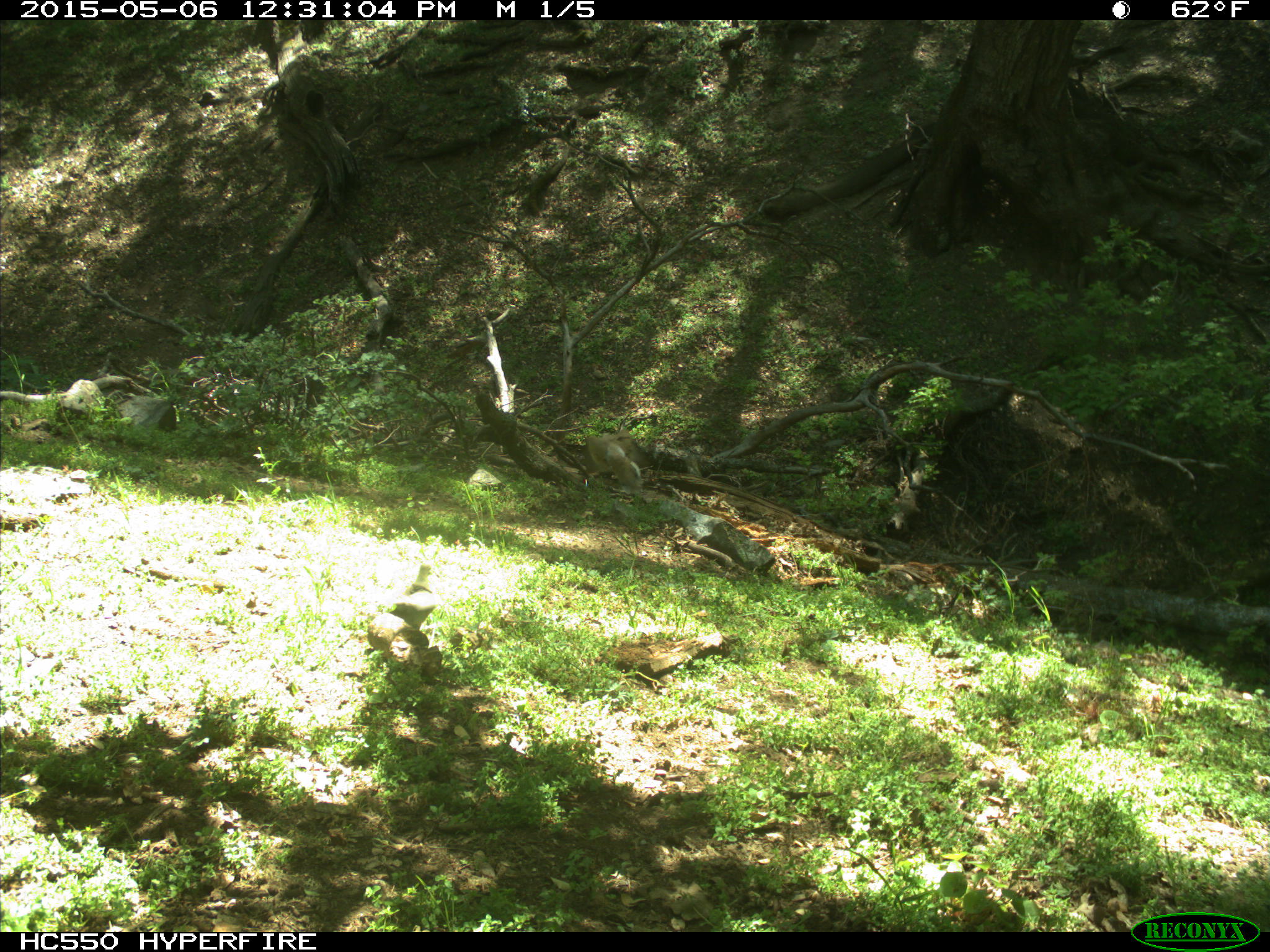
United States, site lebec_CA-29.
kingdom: Animalia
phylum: Chordata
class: Aves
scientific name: Aves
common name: birds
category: unidentified bird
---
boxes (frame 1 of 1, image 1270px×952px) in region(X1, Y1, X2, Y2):
animal: region(585, 430, 651, 493); region(393, 564, 438, 613)